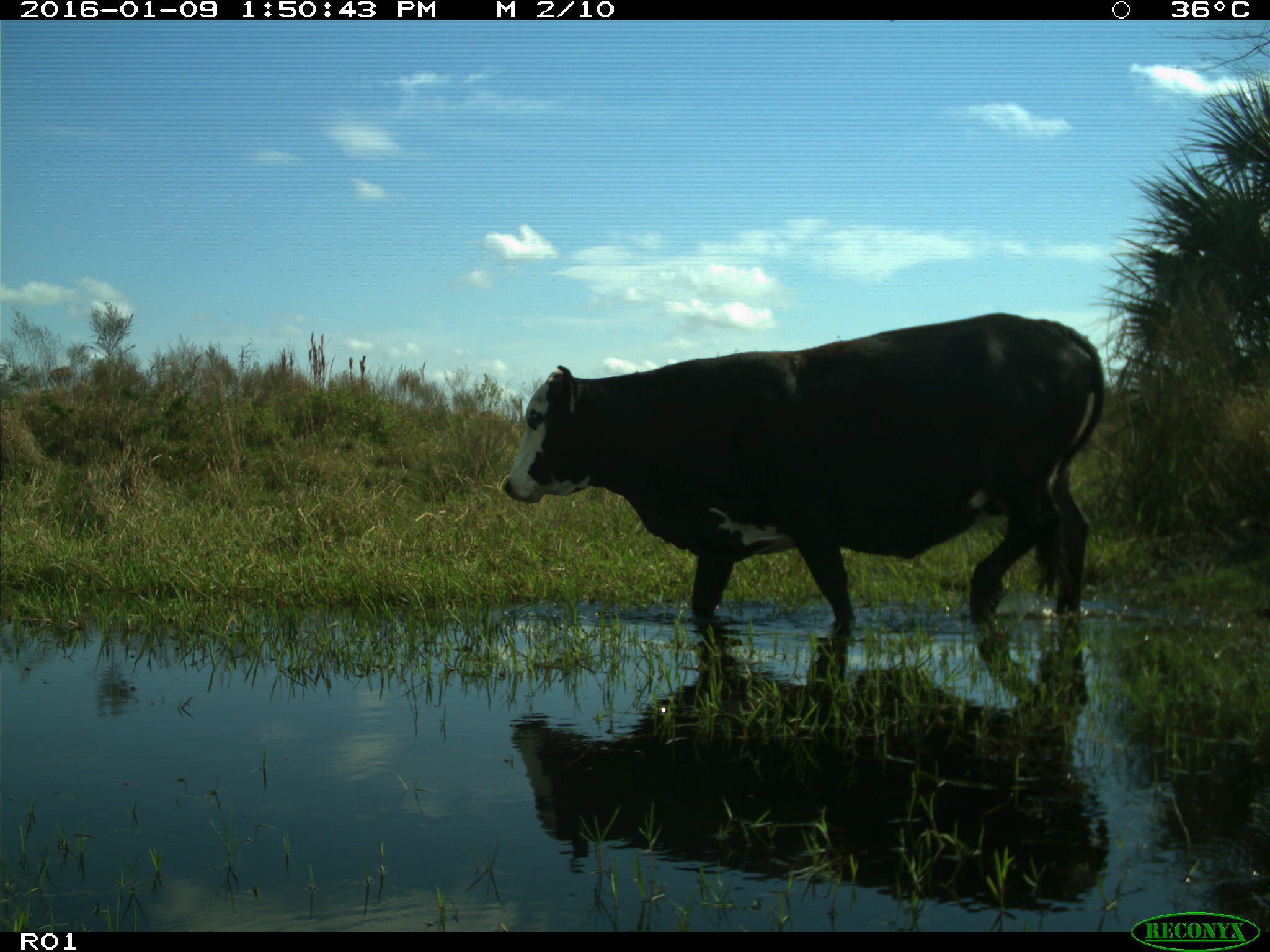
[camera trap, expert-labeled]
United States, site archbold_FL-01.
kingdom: Animalia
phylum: Chordata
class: Mammalia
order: Artiodactyla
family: Bovidae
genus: Bos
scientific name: Bos taurus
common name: domestic cow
Bos taurus (domestic cow).